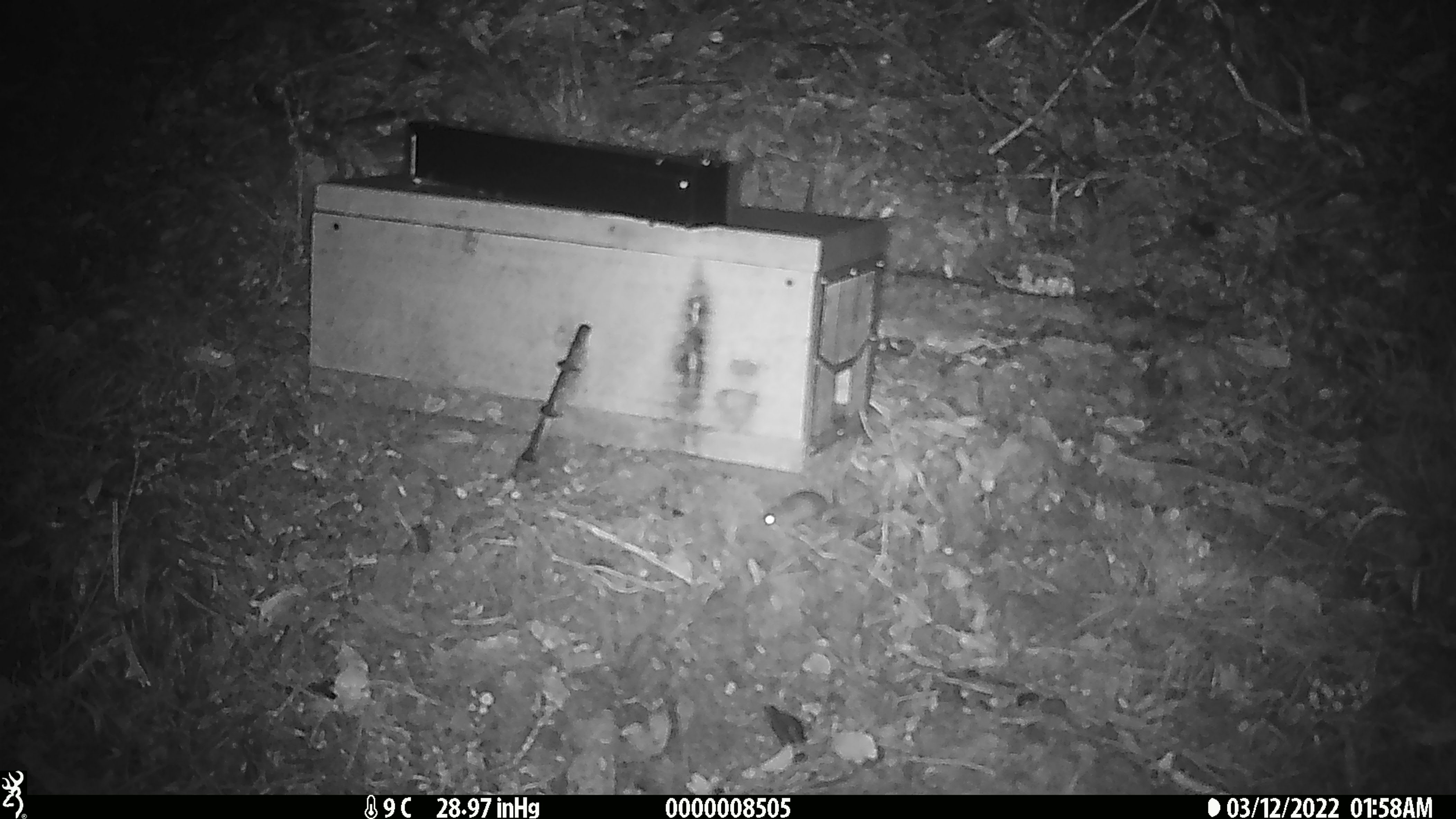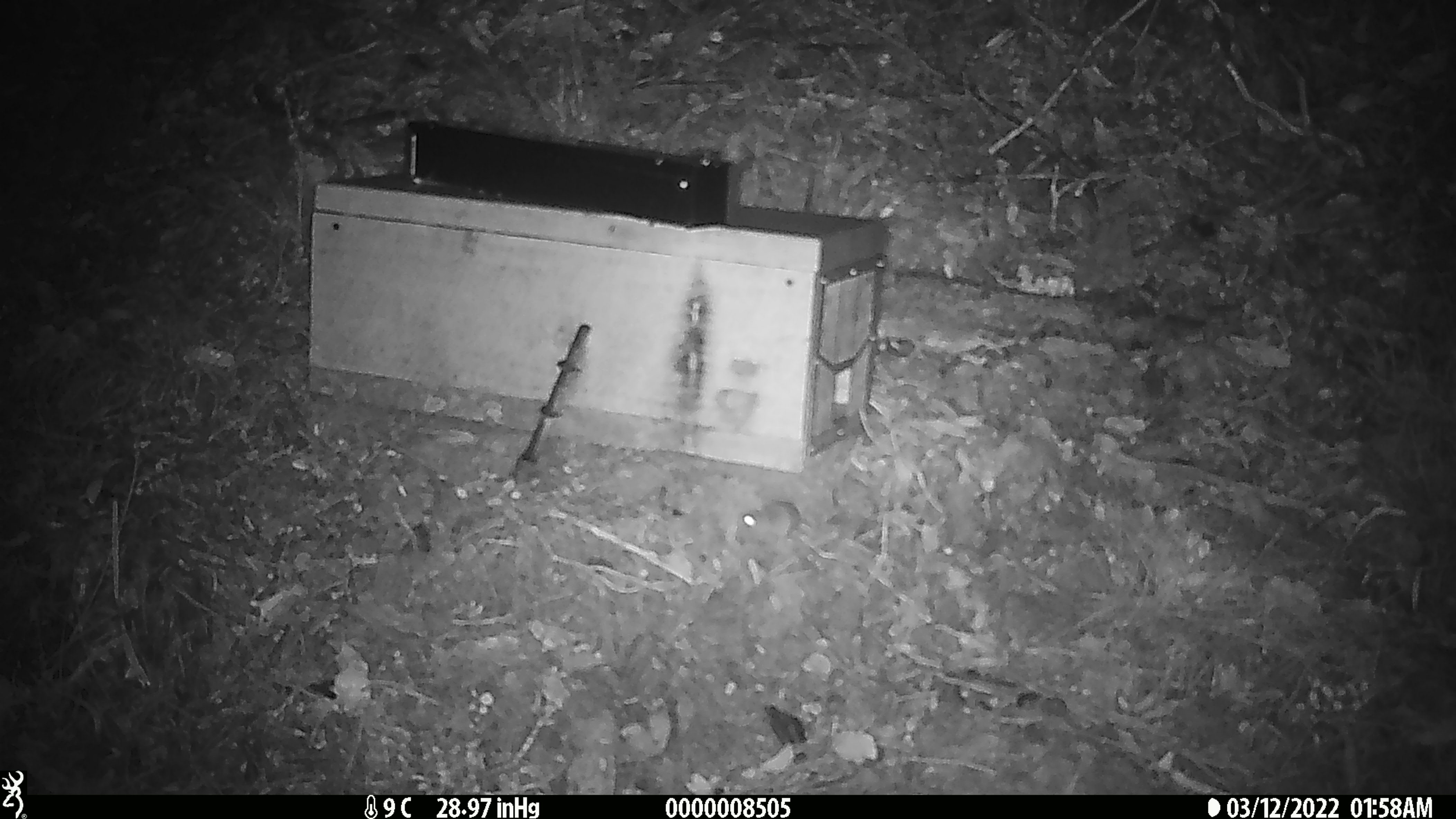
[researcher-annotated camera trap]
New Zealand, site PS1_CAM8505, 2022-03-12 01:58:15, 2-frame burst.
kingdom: Animalia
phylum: Chordata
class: Mammalia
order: Rodentia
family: Muridae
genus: Mus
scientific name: Mus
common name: mouse